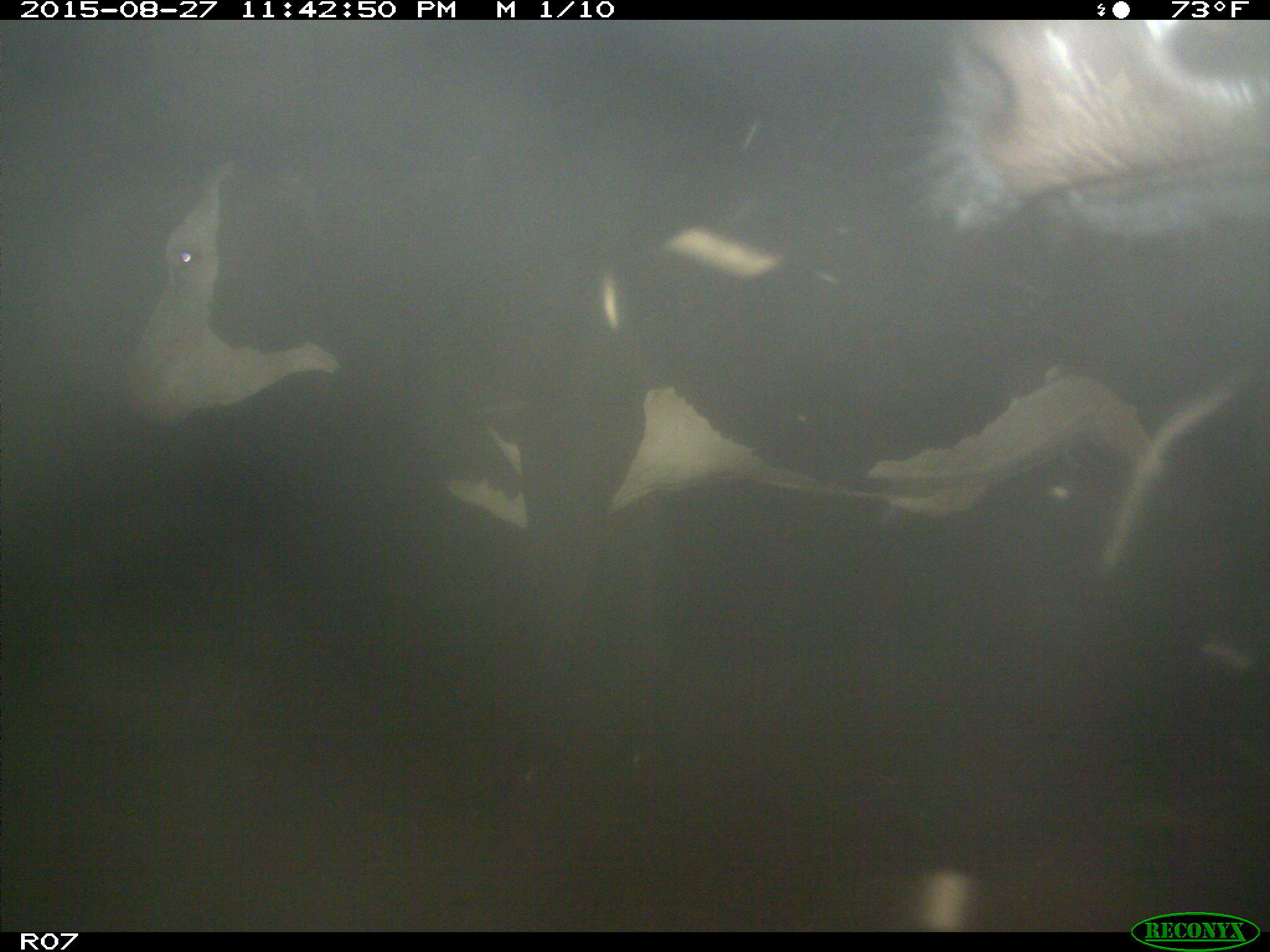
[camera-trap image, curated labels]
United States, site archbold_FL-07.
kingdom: Animalia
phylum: Chordata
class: Mammalia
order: Artiodactyla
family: Bovidae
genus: Bos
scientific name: Bos taurus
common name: domestic cow